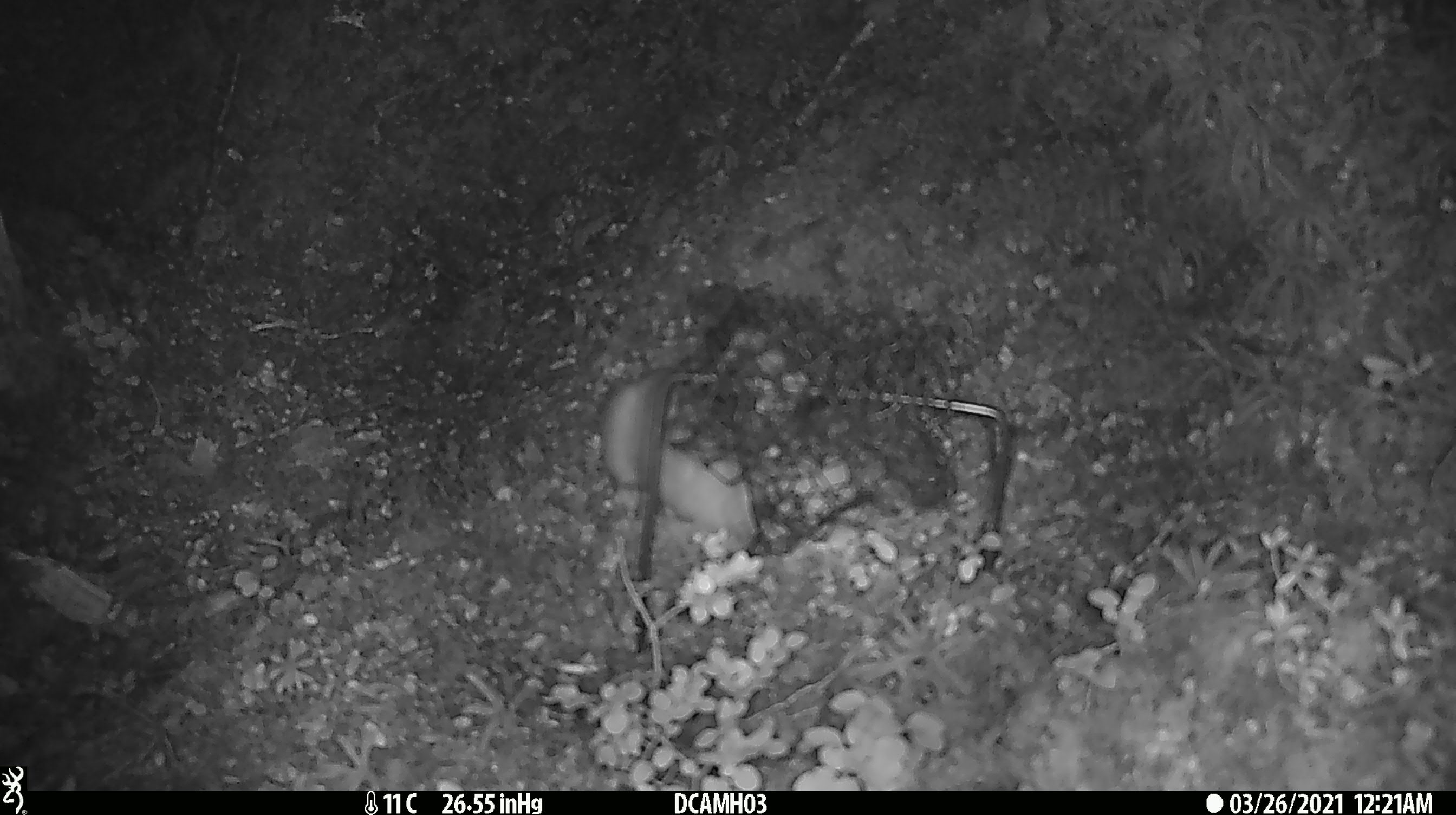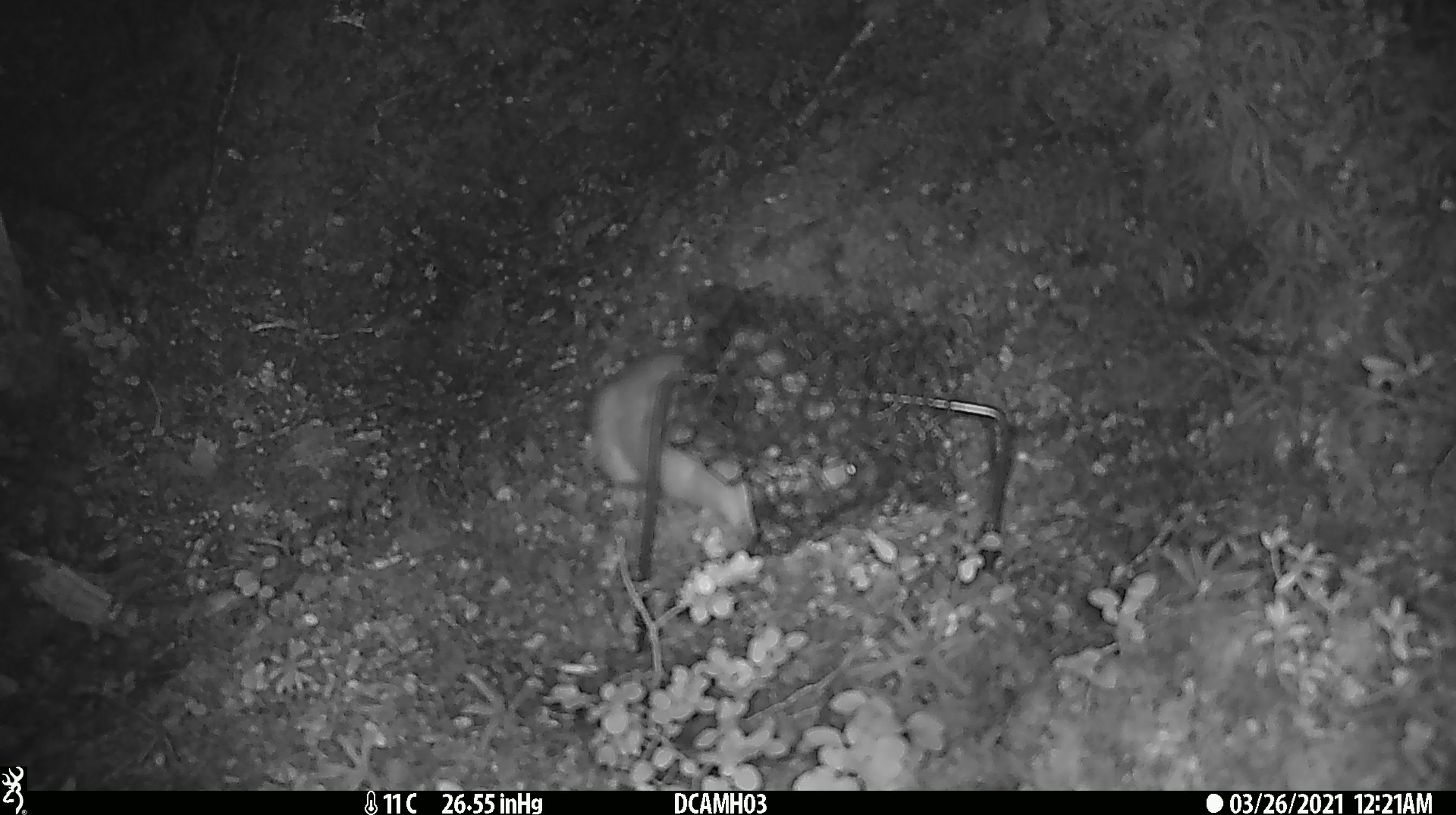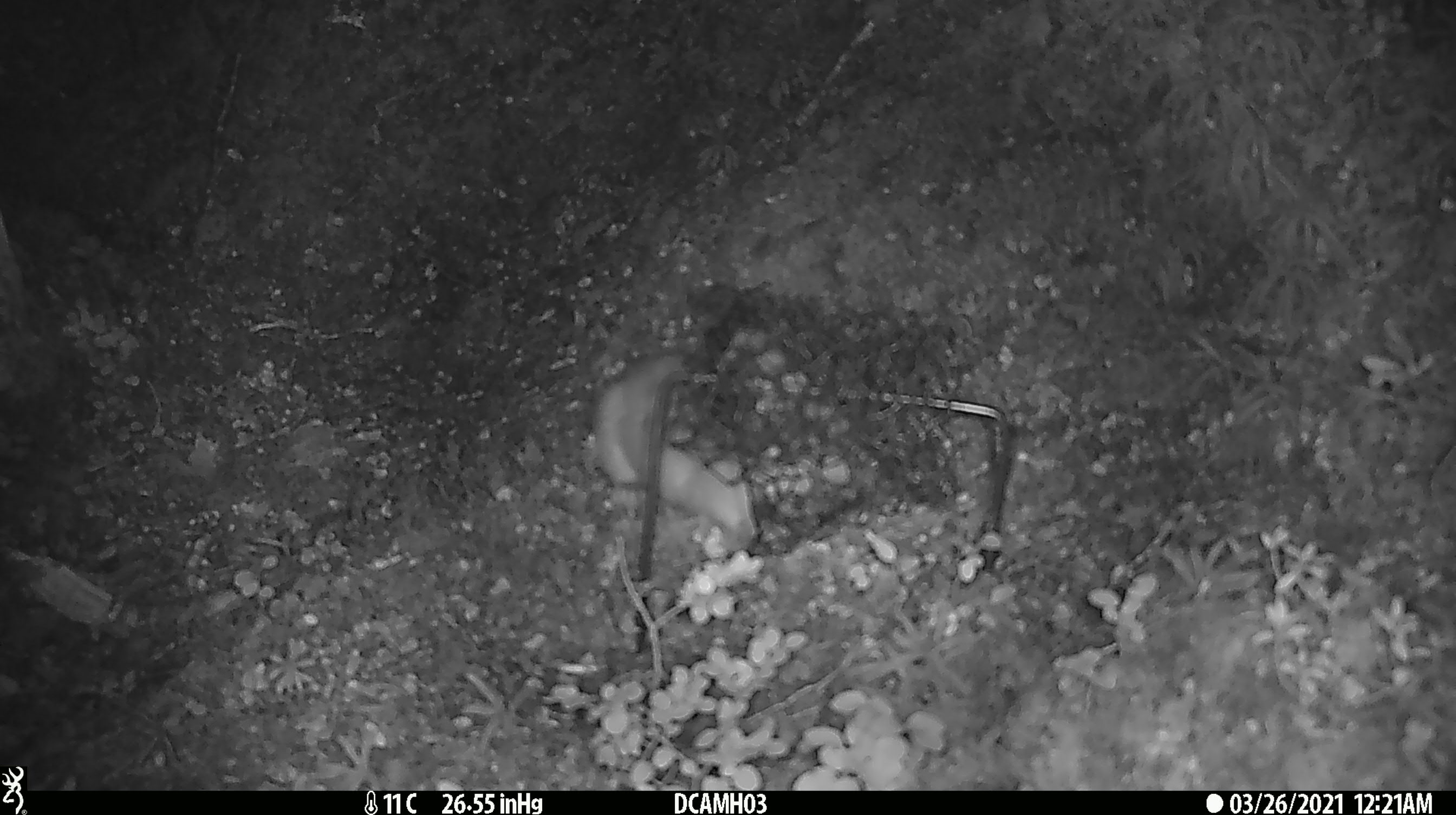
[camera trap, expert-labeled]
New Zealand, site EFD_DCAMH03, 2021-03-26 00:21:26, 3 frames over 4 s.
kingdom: Animalia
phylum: Chordata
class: Mammalia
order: Carnivora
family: Mustelidae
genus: Mustela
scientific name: Mustela erminea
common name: stoat